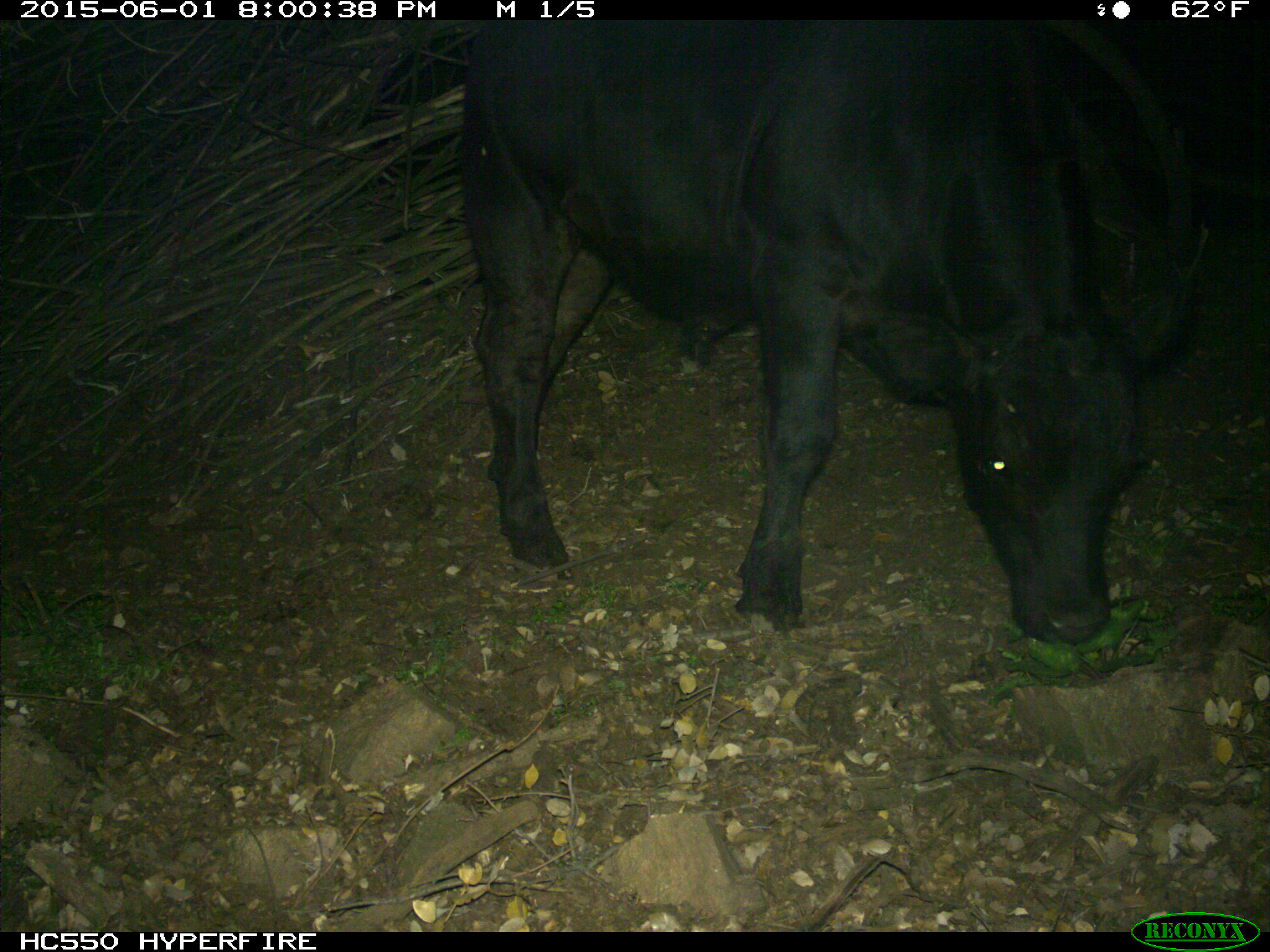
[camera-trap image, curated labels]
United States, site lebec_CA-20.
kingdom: Animalia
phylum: Chordata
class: Mammalia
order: Artiodactyla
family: Bovidae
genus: Bos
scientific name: Bos taurus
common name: domestic cow